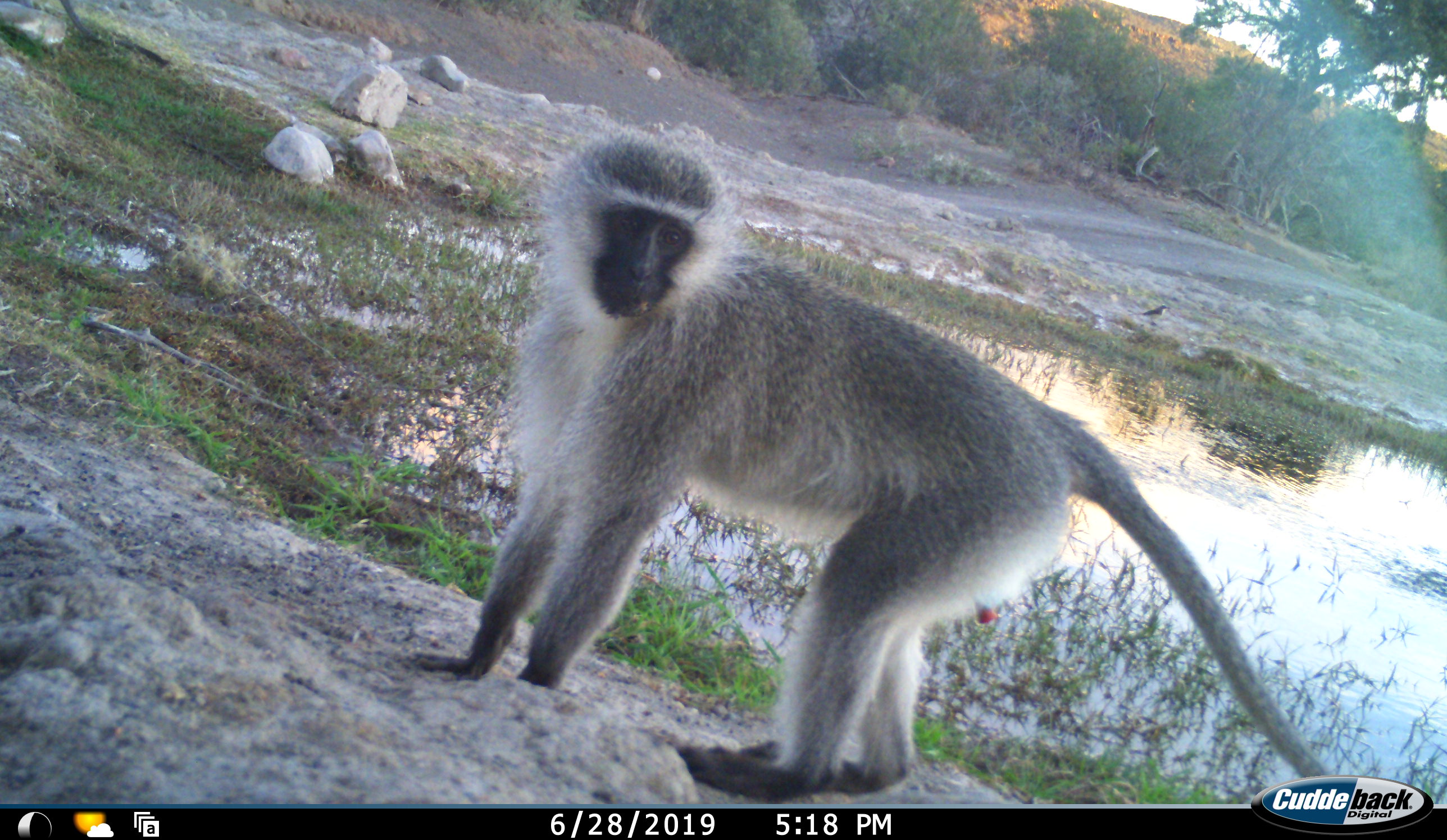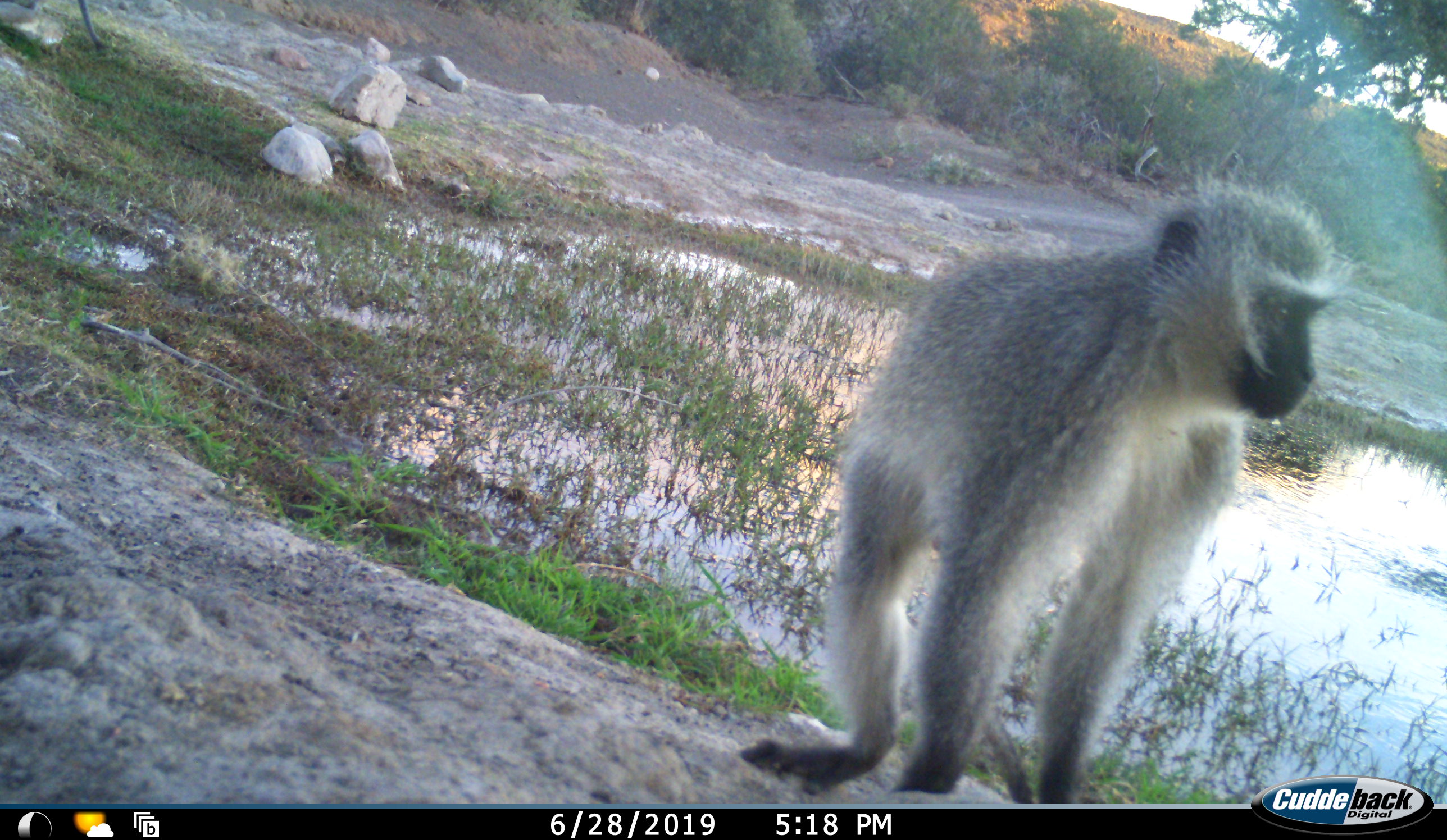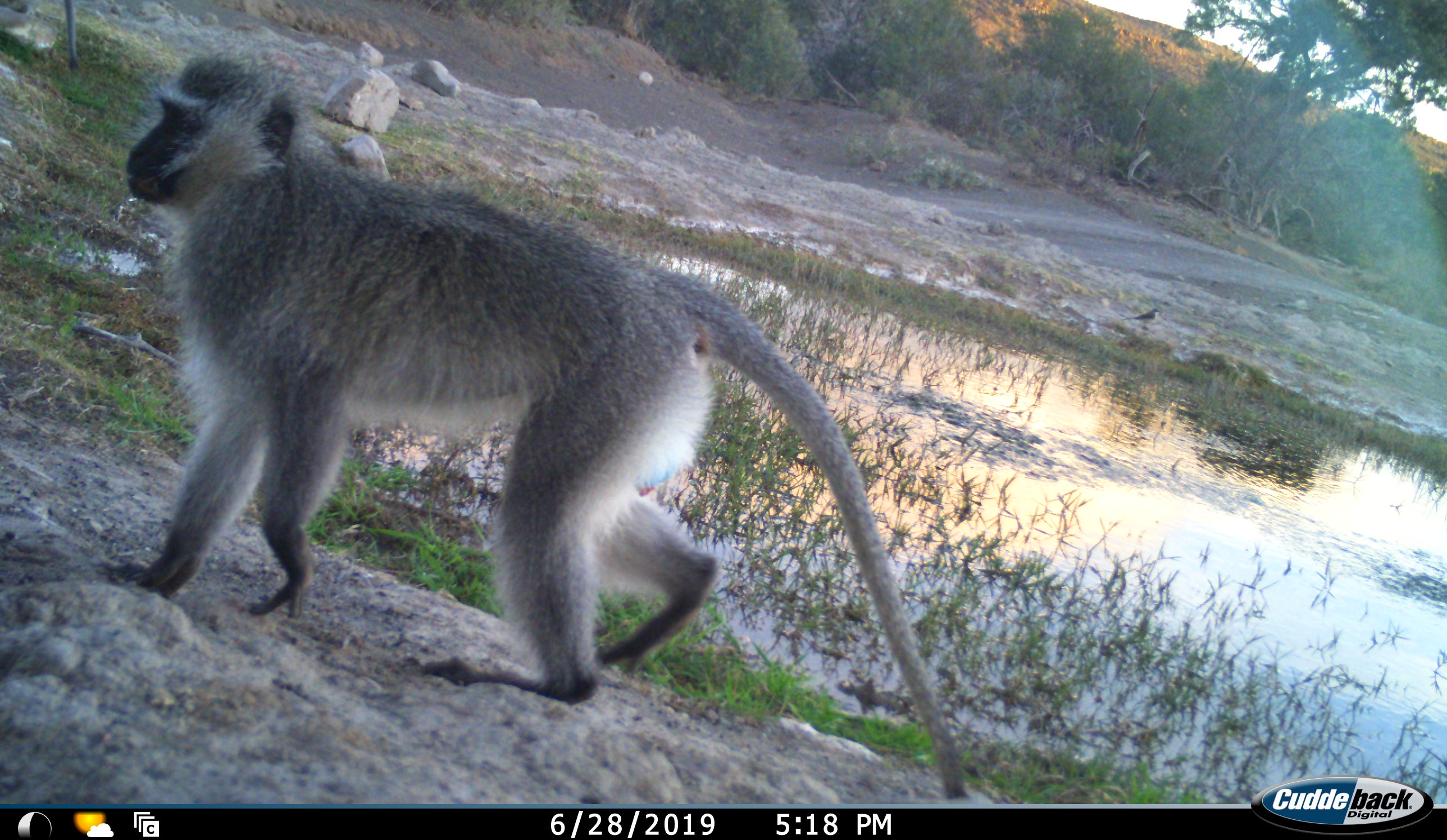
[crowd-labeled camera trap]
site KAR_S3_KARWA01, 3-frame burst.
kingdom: Animalia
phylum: Chordata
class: Mammalia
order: Primates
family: Cercopithecidae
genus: Chlorocebus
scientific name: Chlorocebus pygerythrus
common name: vervet monkey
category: monkeyvervet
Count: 2.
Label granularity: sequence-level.